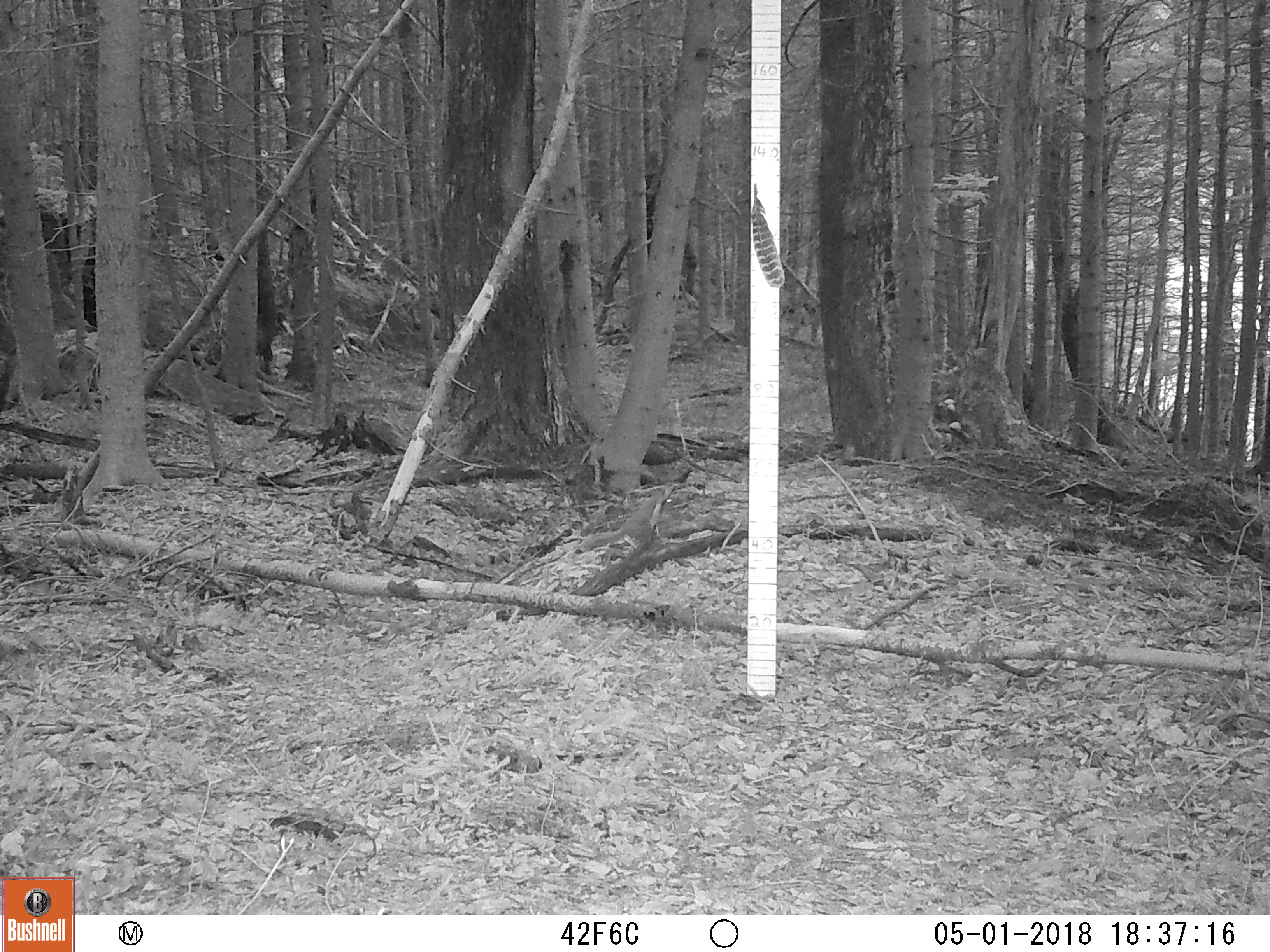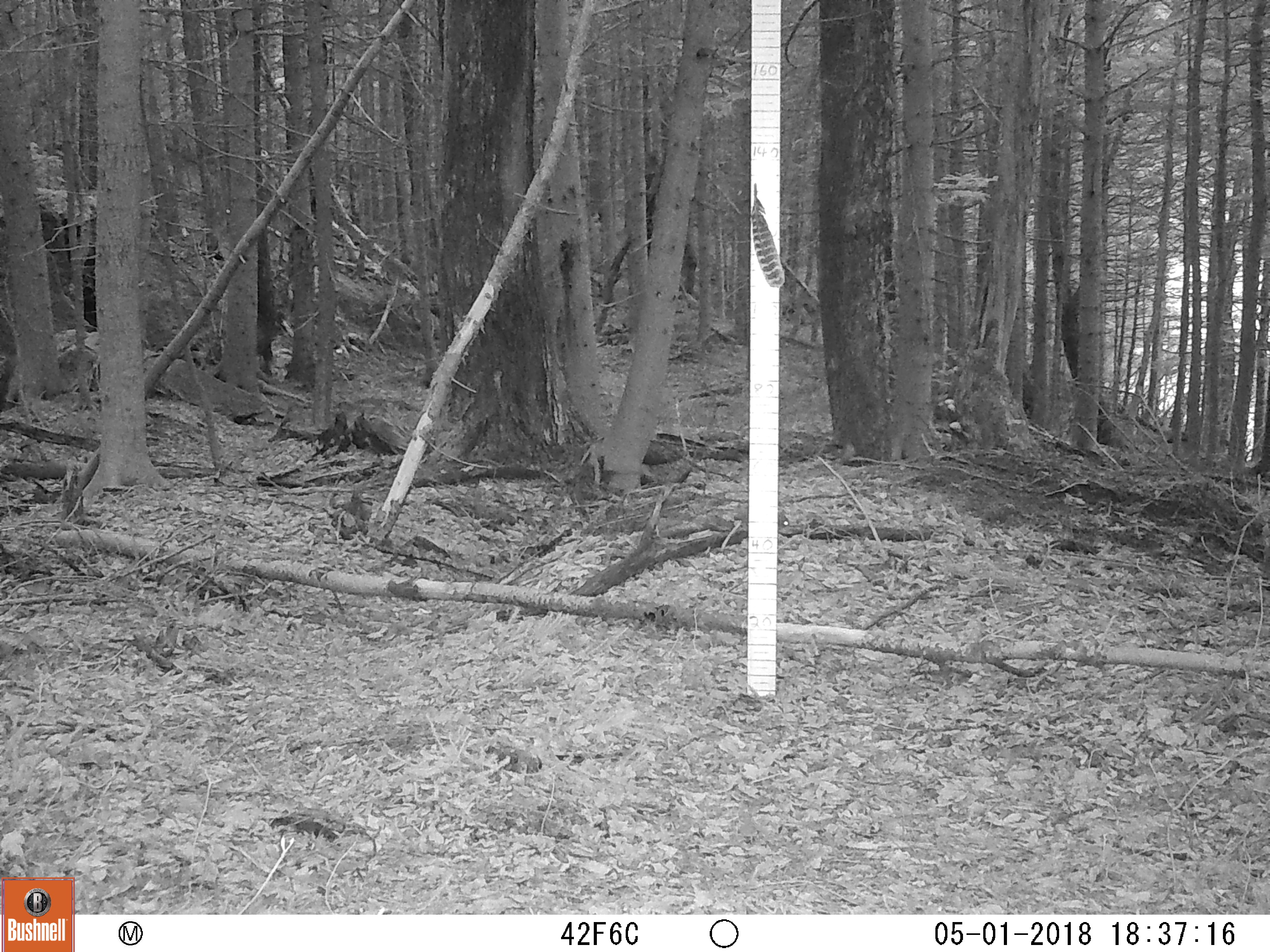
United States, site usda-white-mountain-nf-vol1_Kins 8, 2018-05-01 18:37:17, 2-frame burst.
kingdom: Animalia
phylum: Chordata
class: Mammalia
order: Rodentia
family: Sciuridae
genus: Tamiasciurus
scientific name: Tamiasciurus hudsonicus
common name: red squirrel